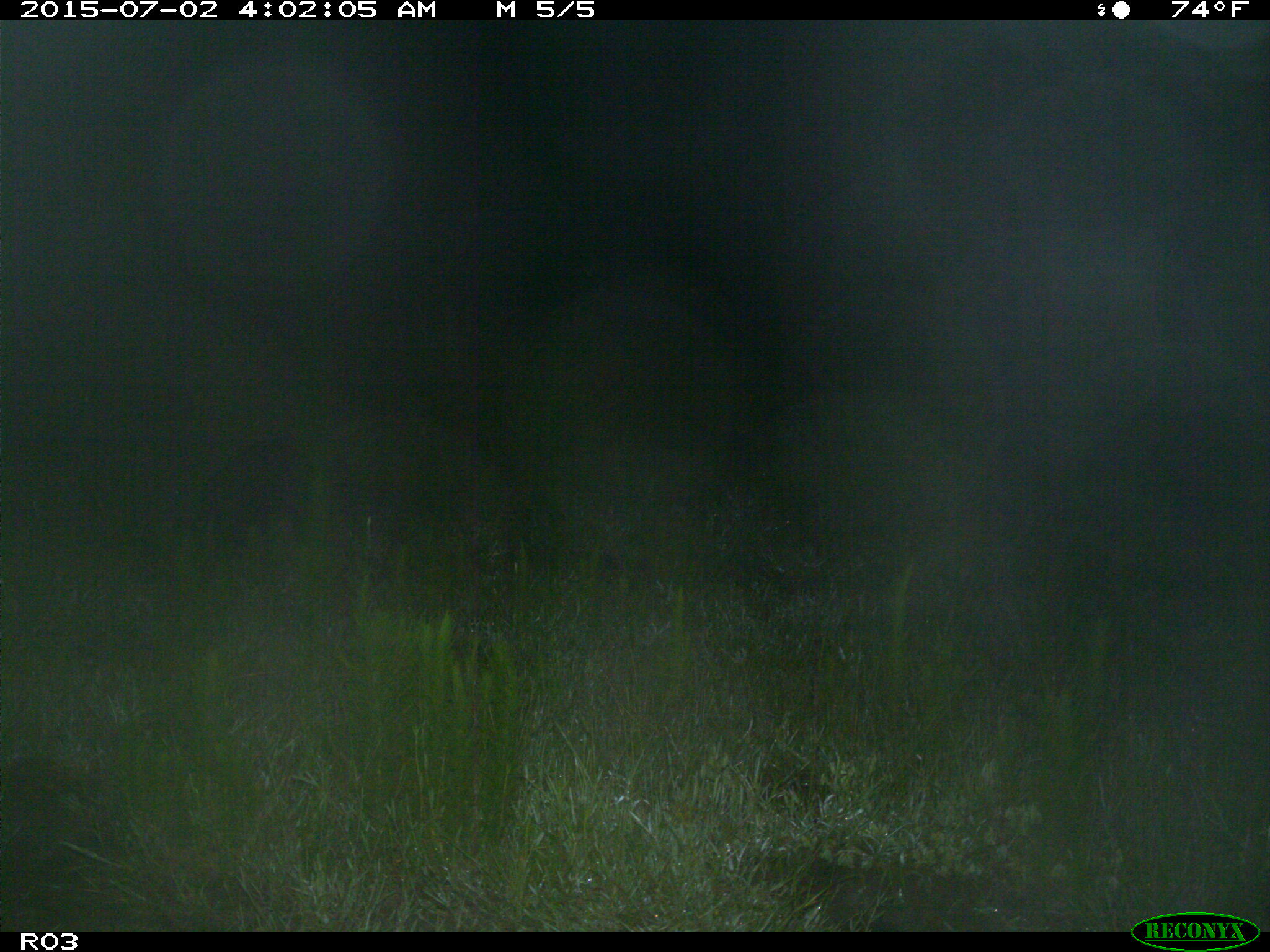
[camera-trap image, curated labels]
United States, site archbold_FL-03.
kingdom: Animalia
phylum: Chordata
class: Mammalia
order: Artiodactyla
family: Suidae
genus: Sus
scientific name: Sus scrofa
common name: wild boar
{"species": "Sus scrofa (wild boar)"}